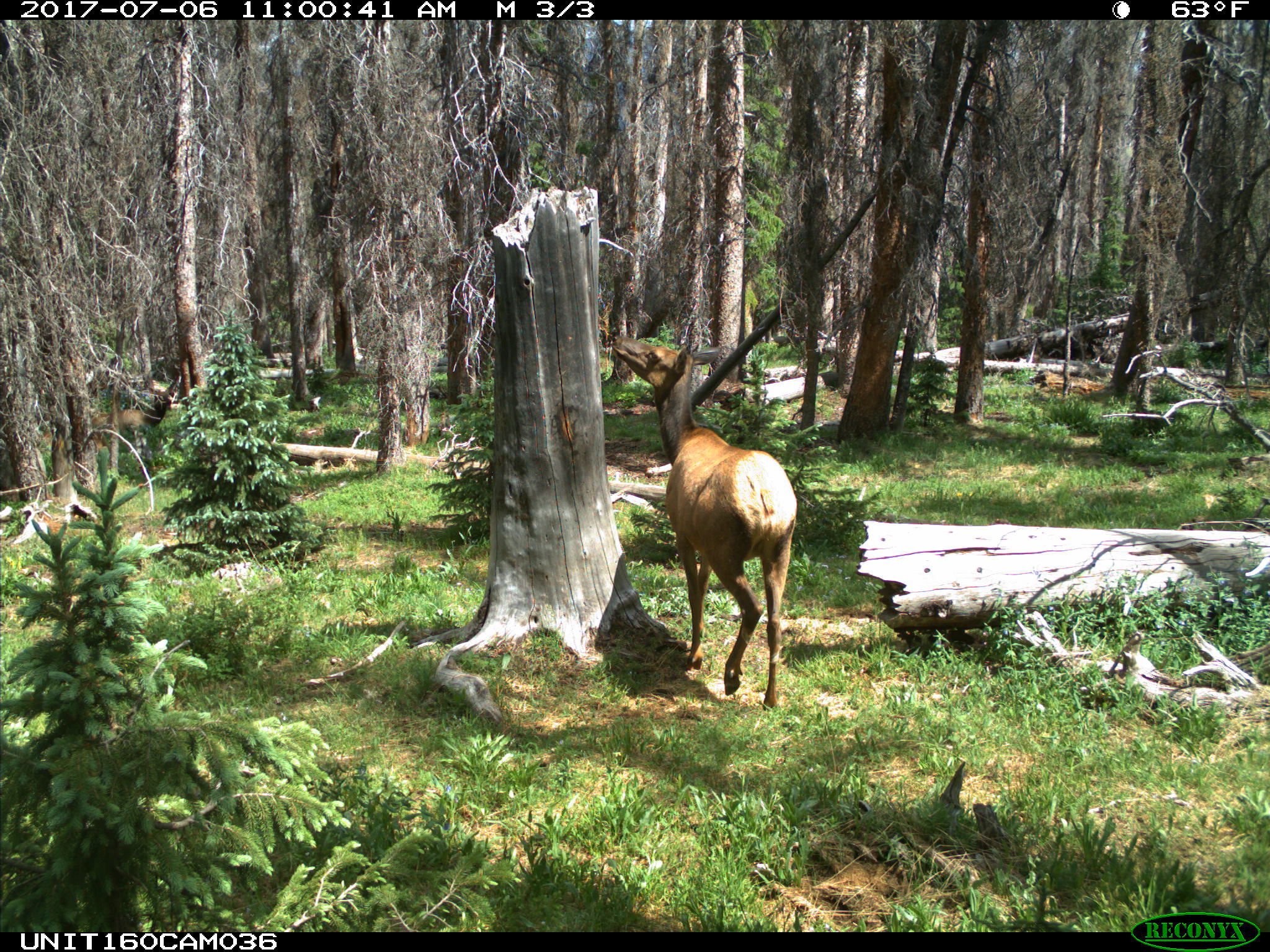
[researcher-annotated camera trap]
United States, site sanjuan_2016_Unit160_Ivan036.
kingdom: Animalia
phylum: Chordata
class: Mammalia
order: Artiodactyla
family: Cervidae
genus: Cervus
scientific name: Cervus elaphus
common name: red deer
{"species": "Cervus elaphus (red deer)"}